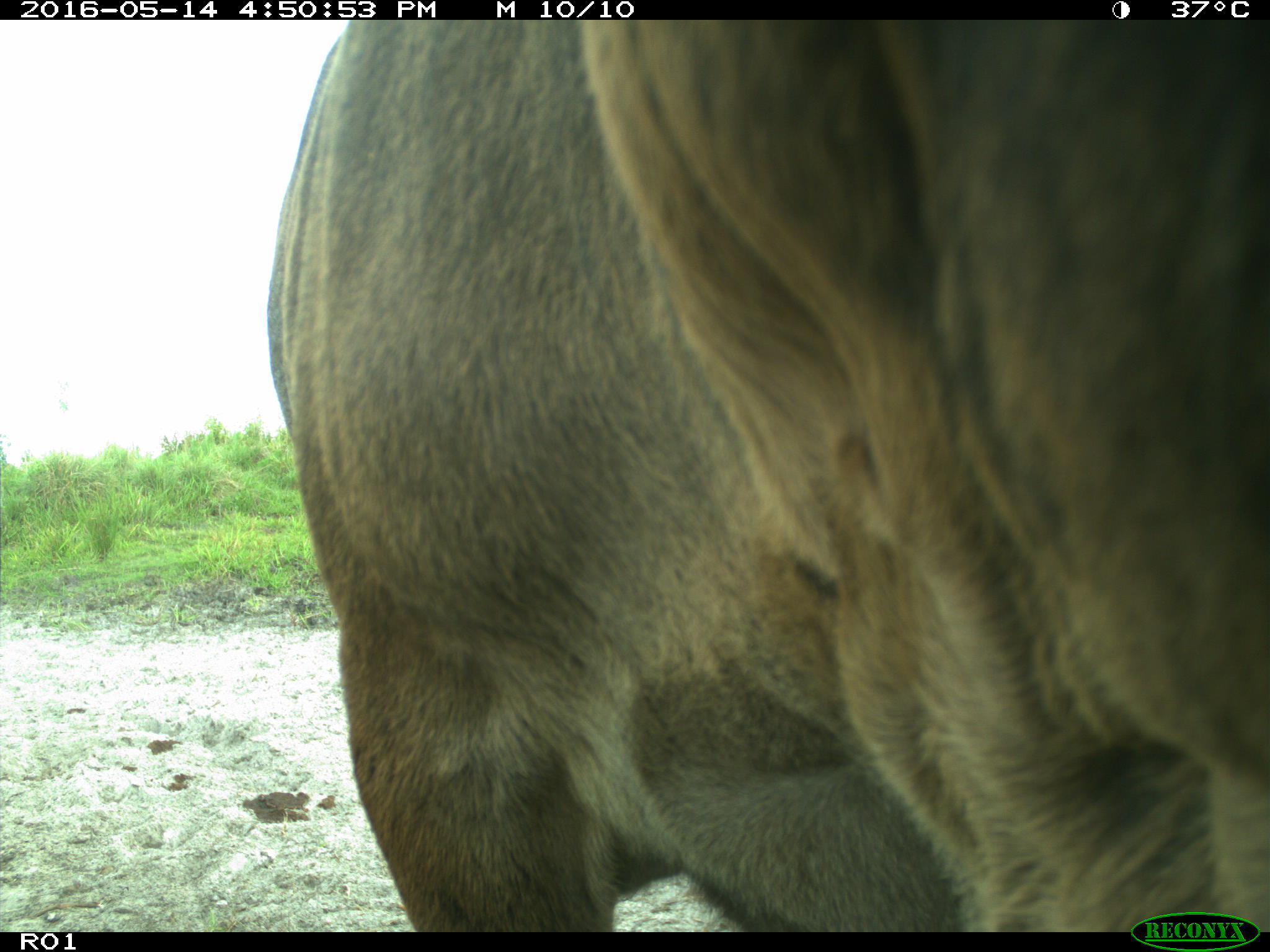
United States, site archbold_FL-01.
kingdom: Animalia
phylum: Chordata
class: Mammalia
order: Artiodactyla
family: Bovidae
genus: Bos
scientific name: Bos taurus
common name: domestic cow